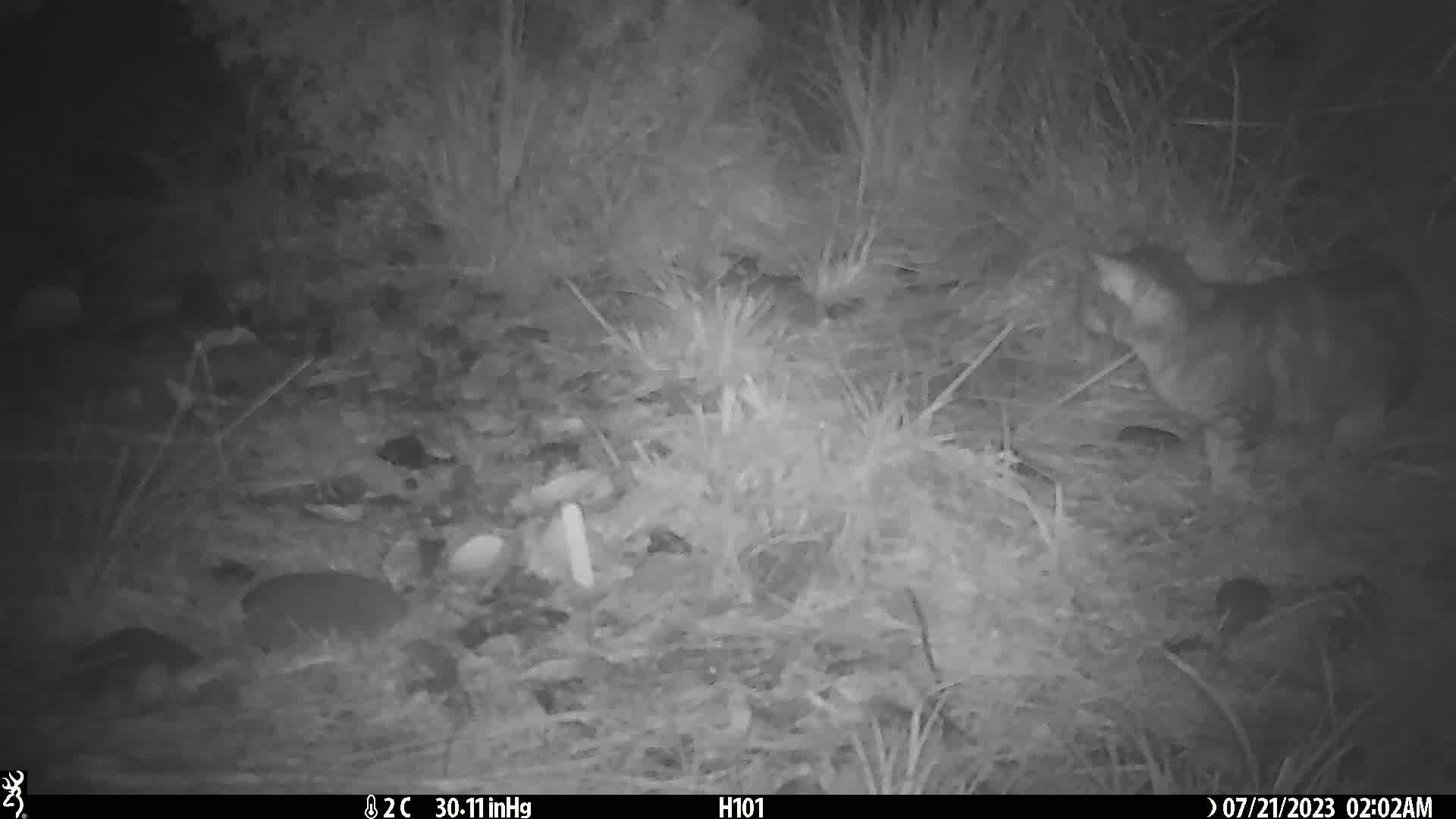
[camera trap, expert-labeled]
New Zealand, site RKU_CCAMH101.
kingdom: Animalia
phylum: Chordata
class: Mammalia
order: Carnivora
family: Felidae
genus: Felis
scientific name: Felis catus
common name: domestic cat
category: cat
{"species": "cat (domestic cat) (Felis catus)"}